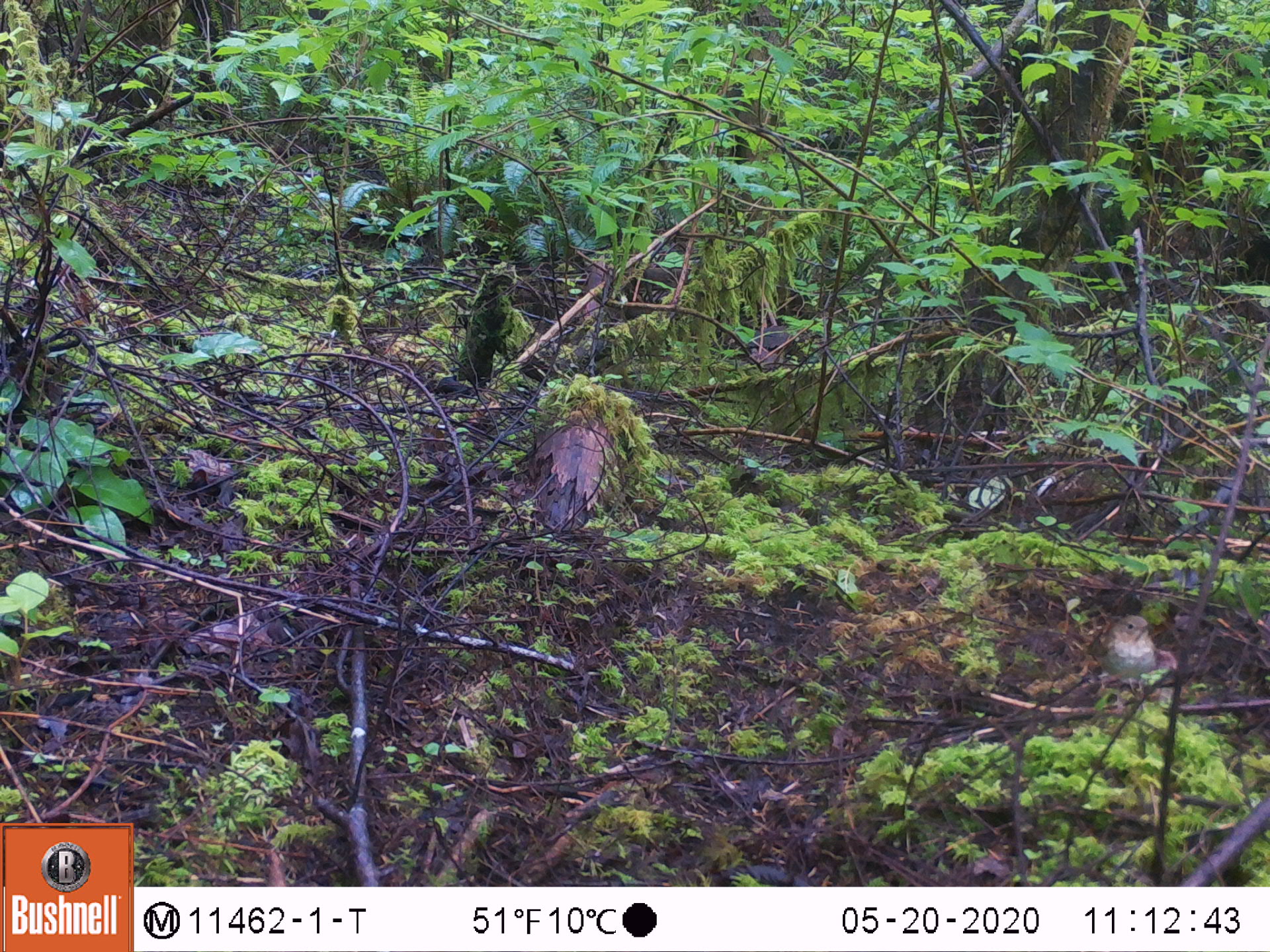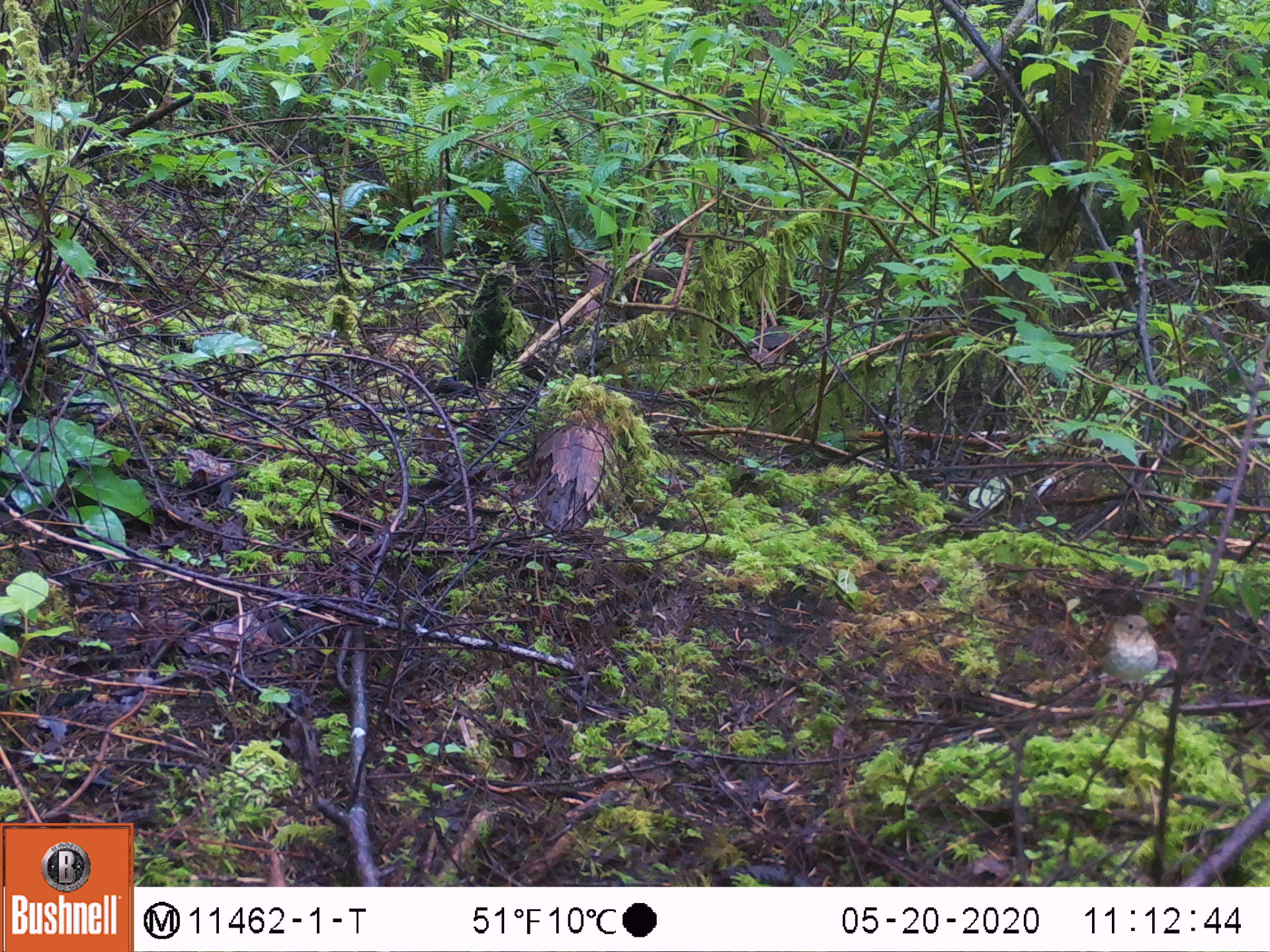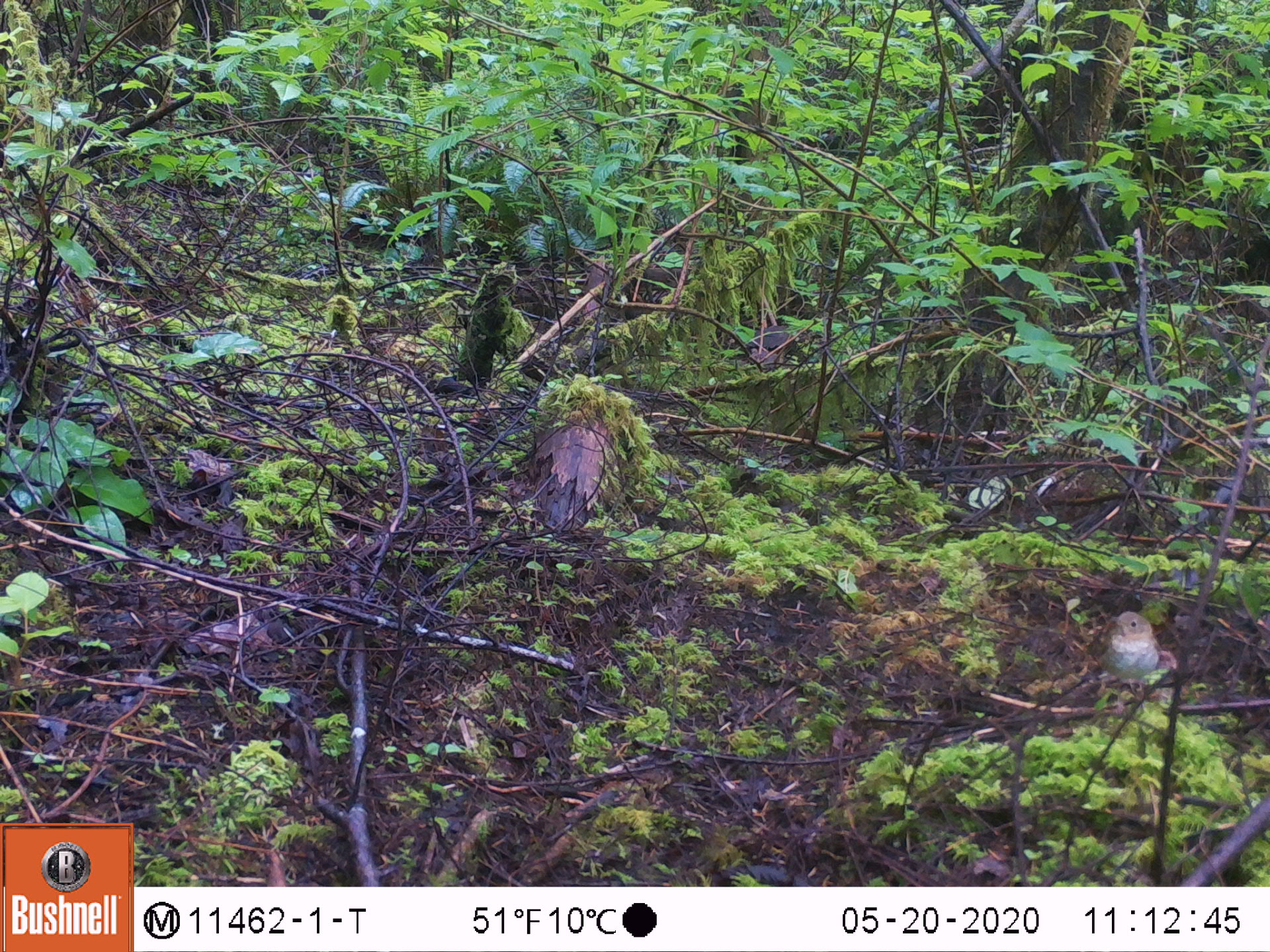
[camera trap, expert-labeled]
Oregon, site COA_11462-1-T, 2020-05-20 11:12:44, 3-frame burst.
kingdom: Animalia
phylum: Chordata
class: Aves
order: Passeriformes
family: Turdidae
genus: Catharus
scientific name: Catharus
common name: brown thrushes and nightingale-thrushes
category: catharus species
Catharus species (brown thrushes and nightingale-thrushes) (Catharus).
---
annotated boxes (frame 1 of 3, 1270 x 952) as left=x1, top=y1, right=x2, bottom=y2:
catharus species: left=1073, top=600, right=1175, bottom=726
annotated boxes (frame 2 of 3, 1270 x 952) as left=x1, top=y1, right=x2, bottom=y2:
catharus species: left=1071, top=606, right=1175, bottom=718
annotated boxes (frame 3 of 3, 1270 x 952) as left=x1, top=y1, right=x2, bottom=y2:
catharus species: left=1078, top=599, right=1178, bottom=727